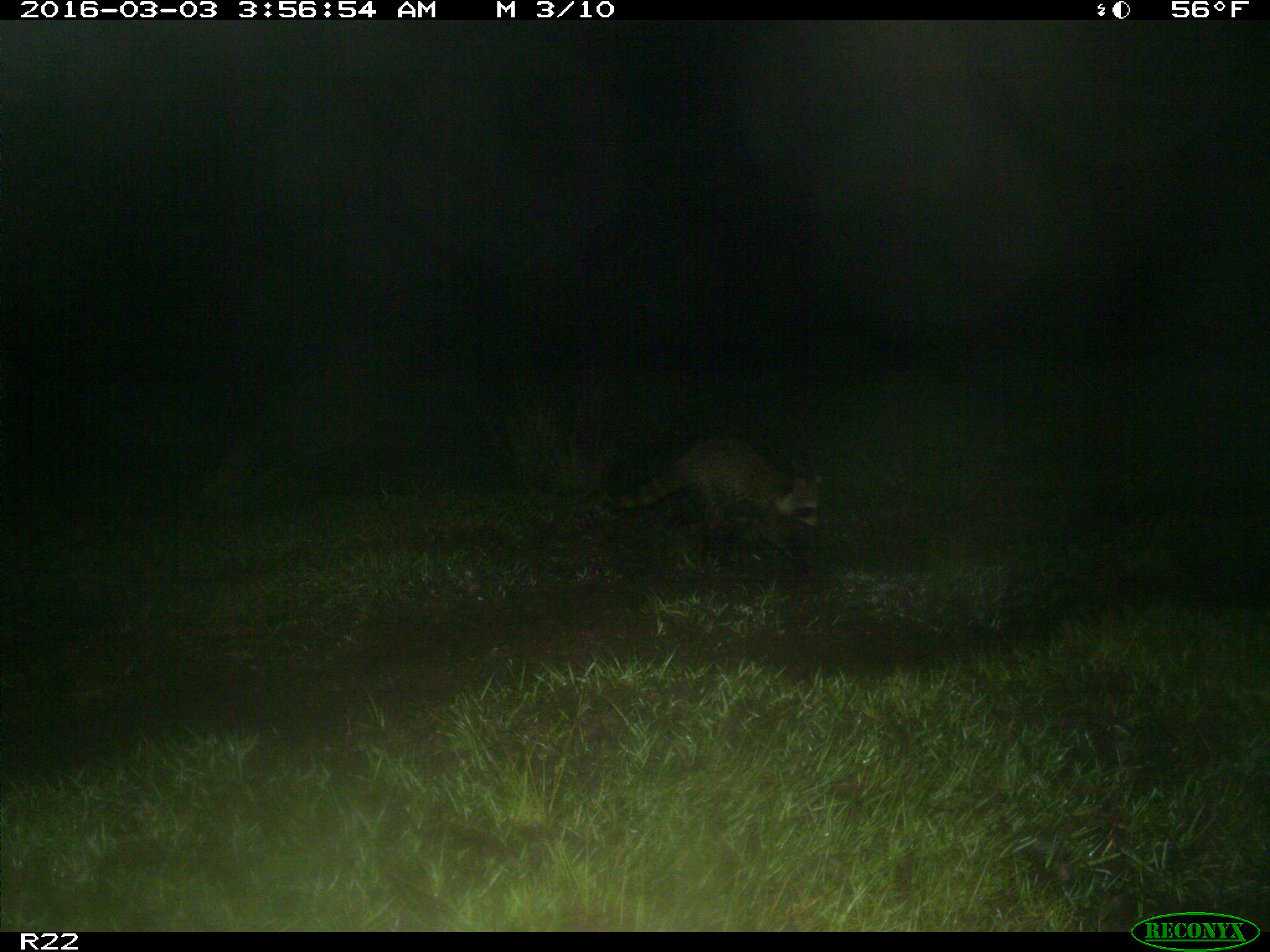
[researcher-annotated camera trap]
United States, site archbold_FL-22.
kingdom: Animalia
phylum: Chordata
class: Mammalia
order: Carnivora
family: Procyonidae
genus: Procyon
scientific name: Procyon lotor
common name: common raccoon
Procyon lotor (common raccoon).